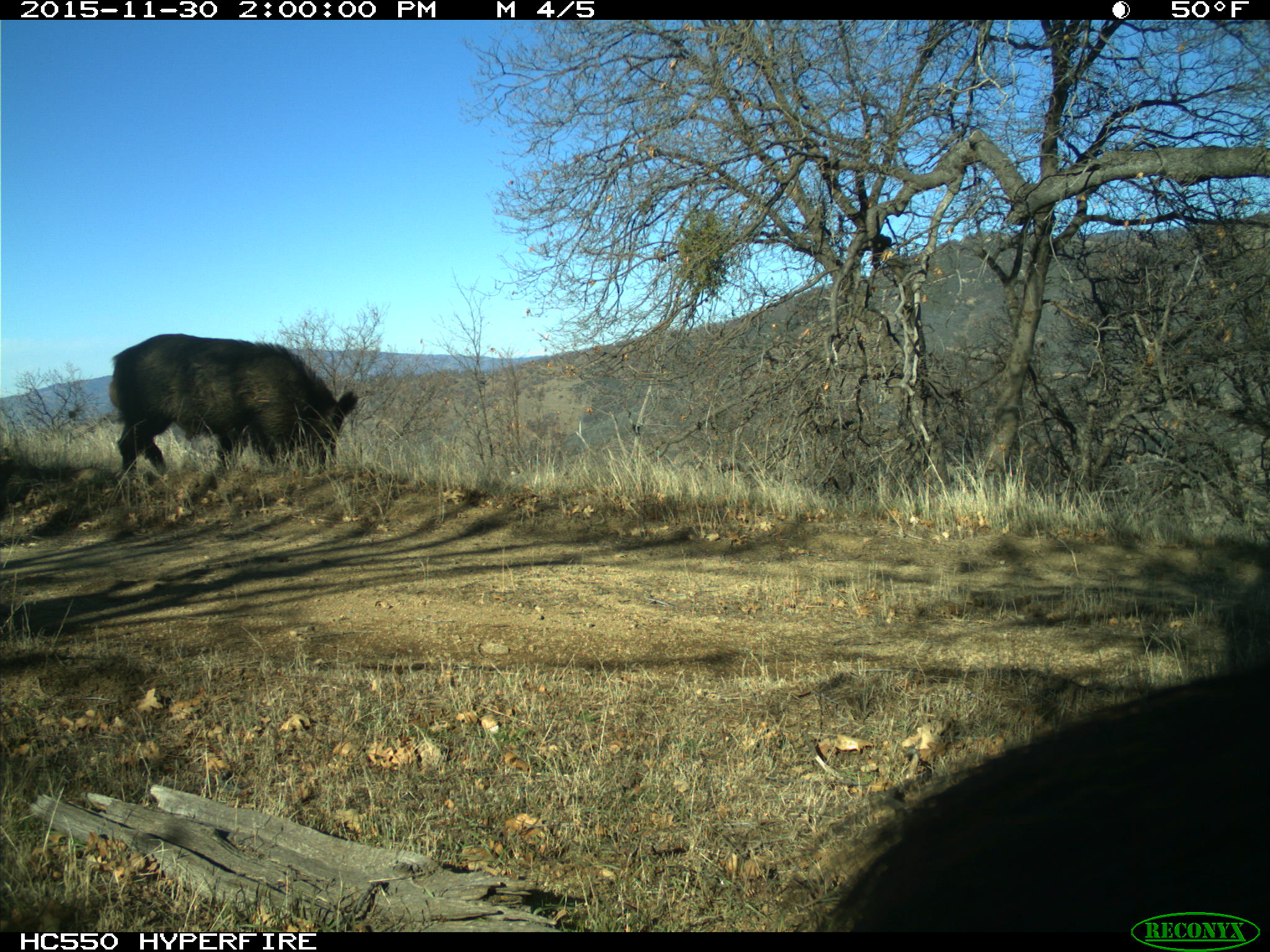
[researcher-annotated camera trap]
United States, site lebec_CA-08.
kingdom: Animalia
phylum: Chordata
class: Mammalia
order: Artiodactyla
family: Suidae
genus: Sus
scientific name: Sus scrofa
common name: wild boar